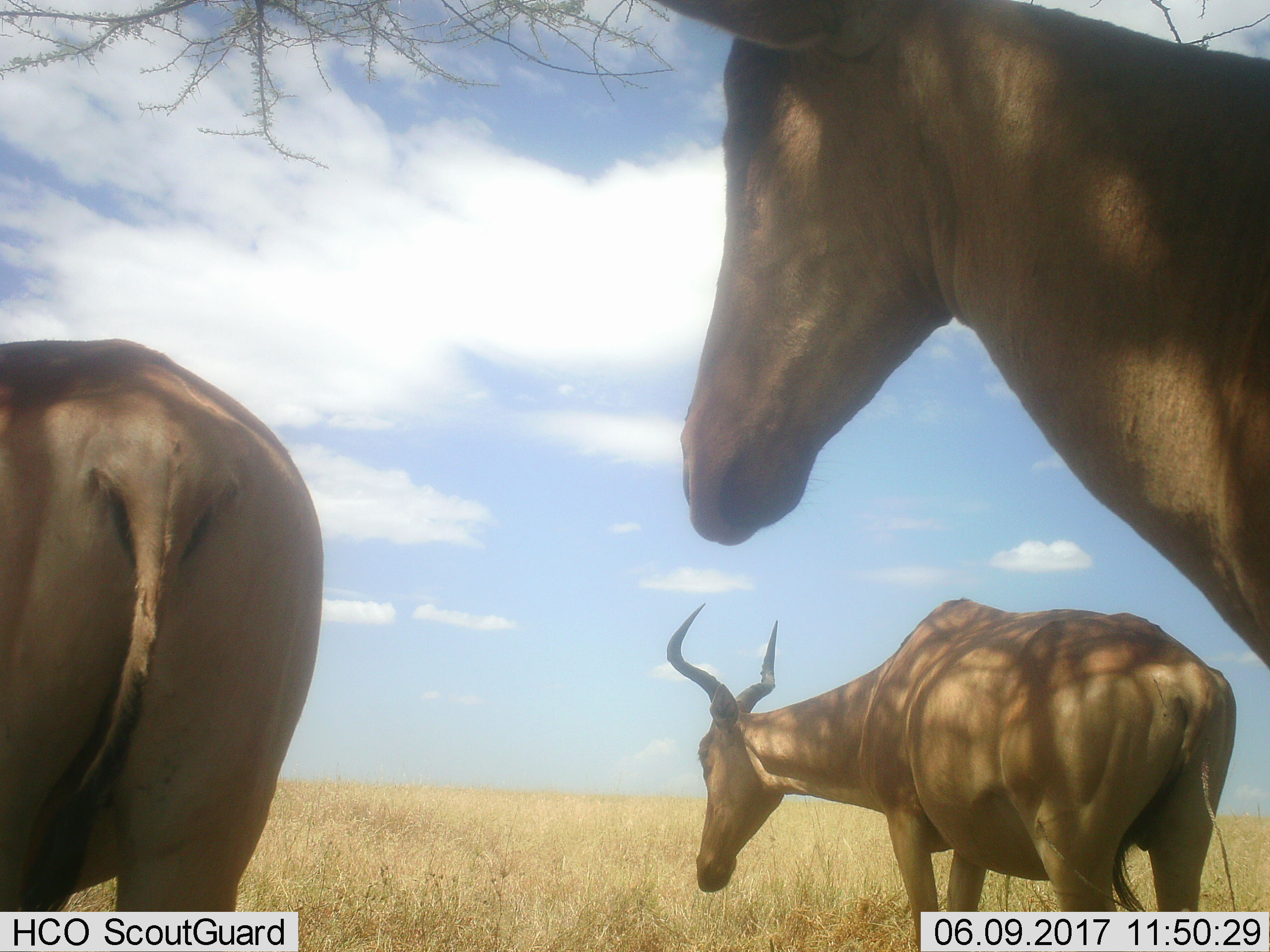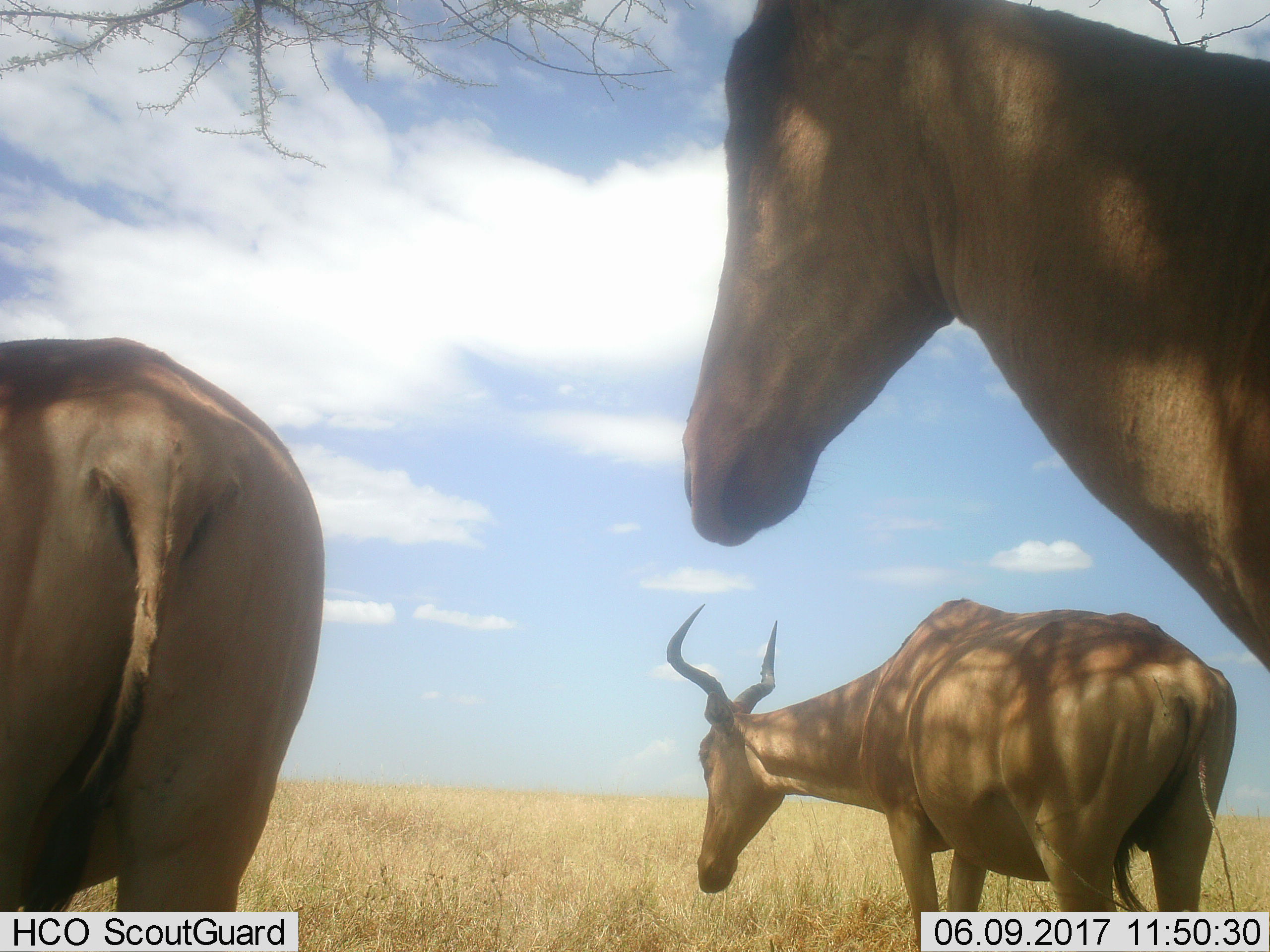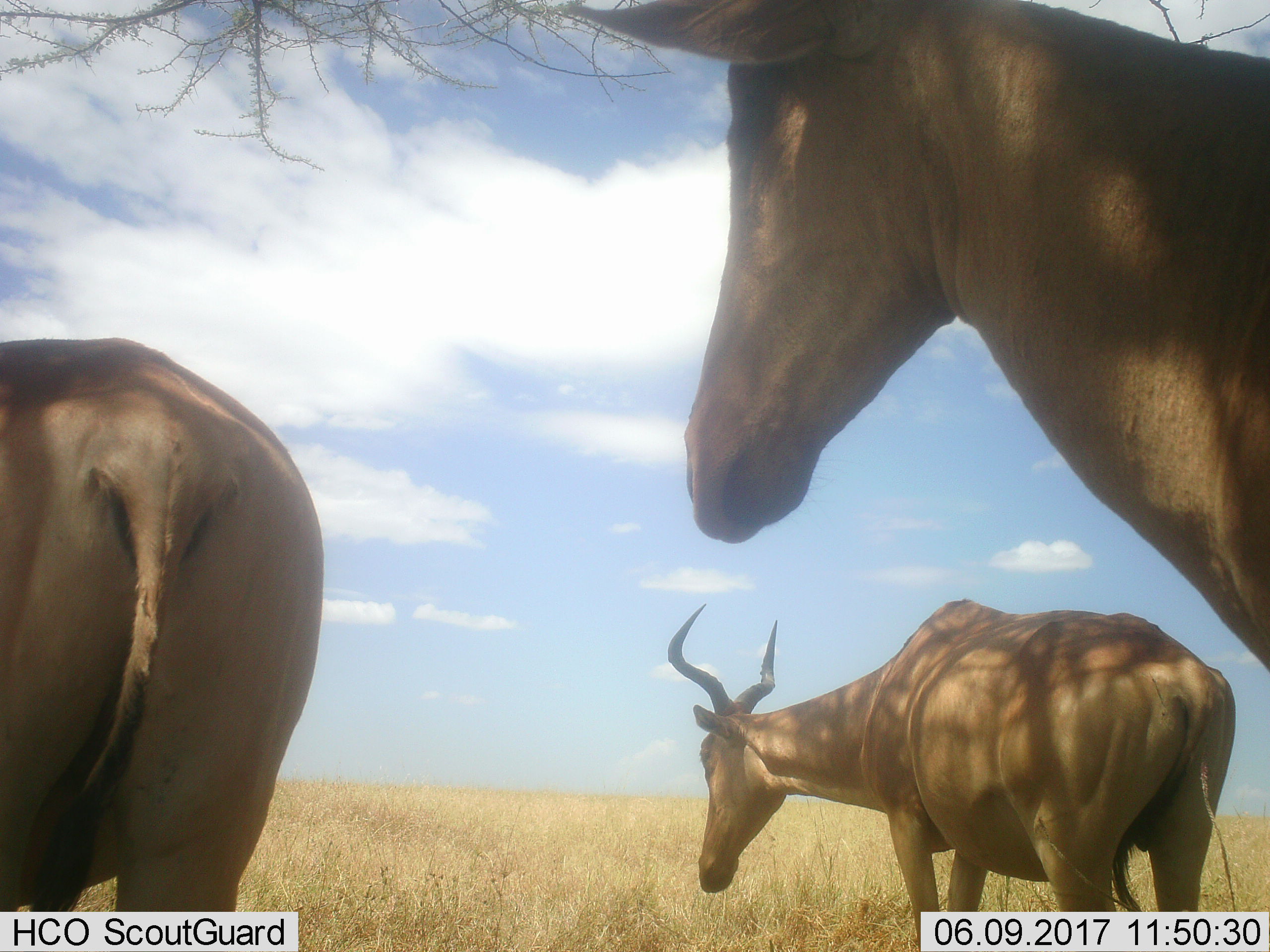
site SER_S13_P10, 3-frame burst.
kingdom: Animalia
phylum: Chordata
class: Mammalia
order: Artiodactyla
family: Bovidae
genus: Alcelaphus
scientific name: Alcelaphus buselaphus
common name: hartebeest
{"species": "hartebeest (Alcelaphus buselaphus)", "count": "3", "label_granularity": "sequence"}